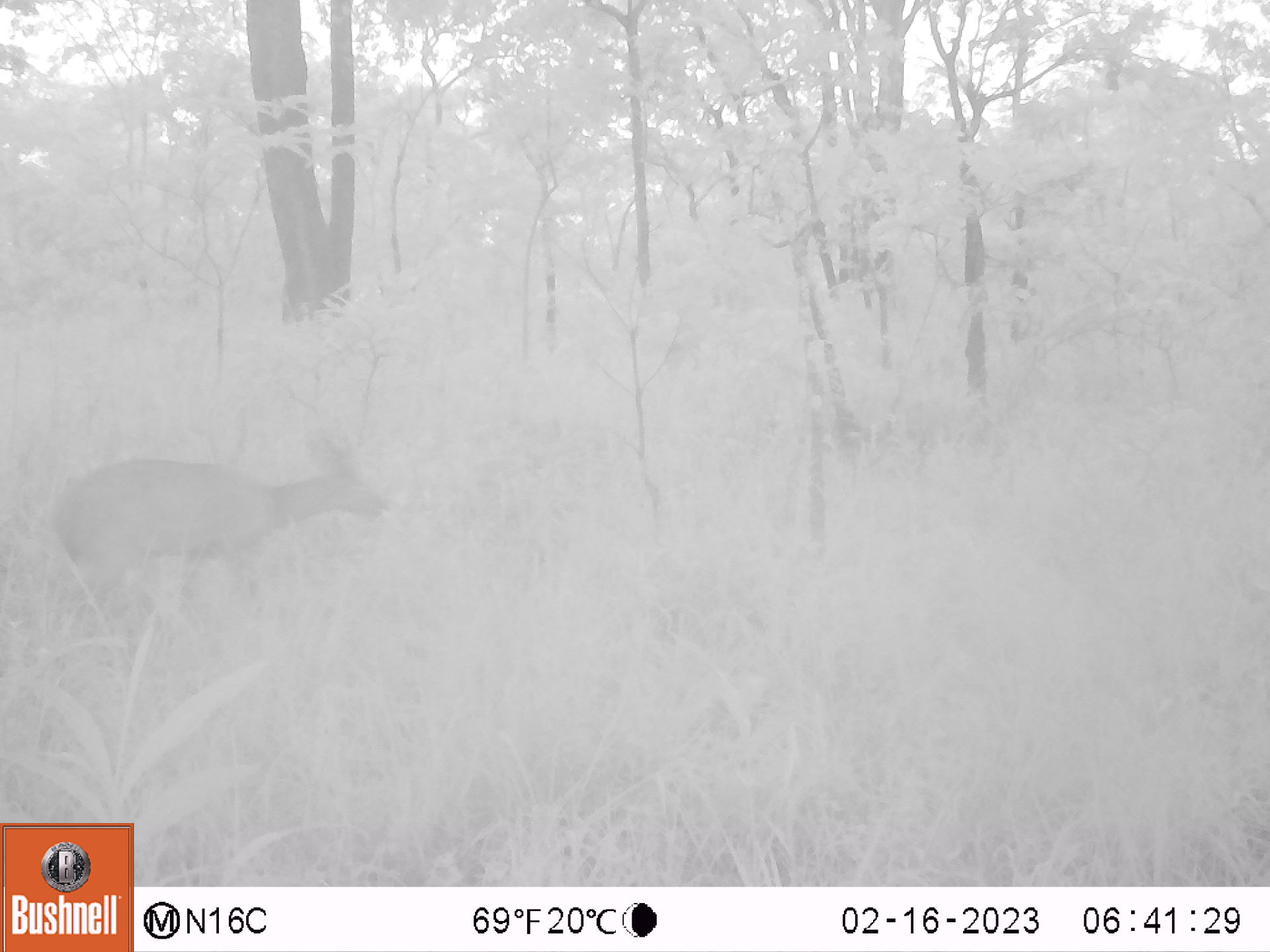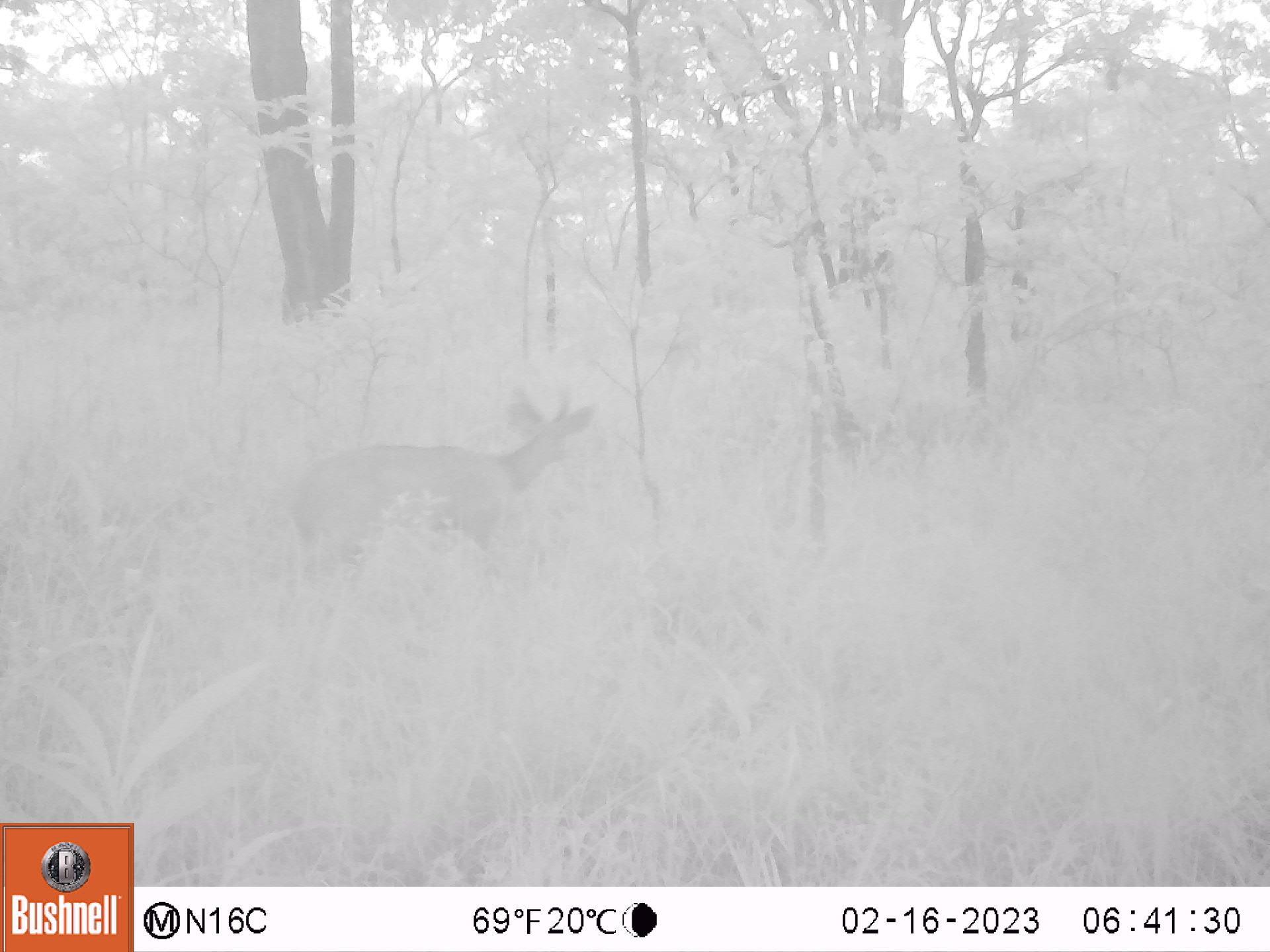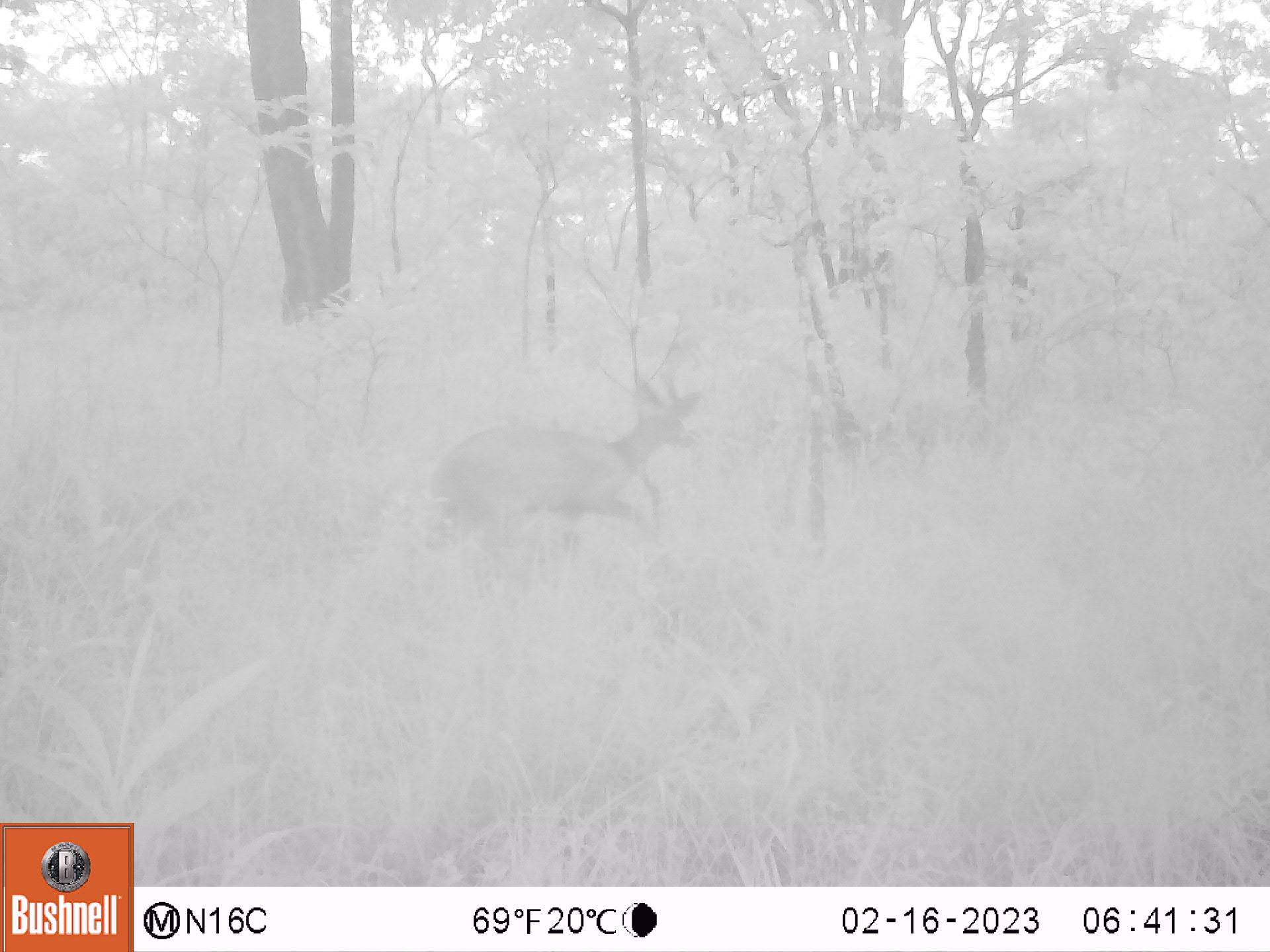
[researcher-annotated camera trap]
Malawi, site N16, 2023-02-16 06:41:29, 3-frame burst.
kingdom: Animalia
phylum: Chordata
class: Mammalia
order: Artiodactyla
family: Bovidae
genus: Tragelaphus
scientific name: Tragelaphus sylvaticus sylvaticus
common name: cape bushbuck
Cape bushbuck (Tragelaphus sylvaticus sylvaticus), count 1.